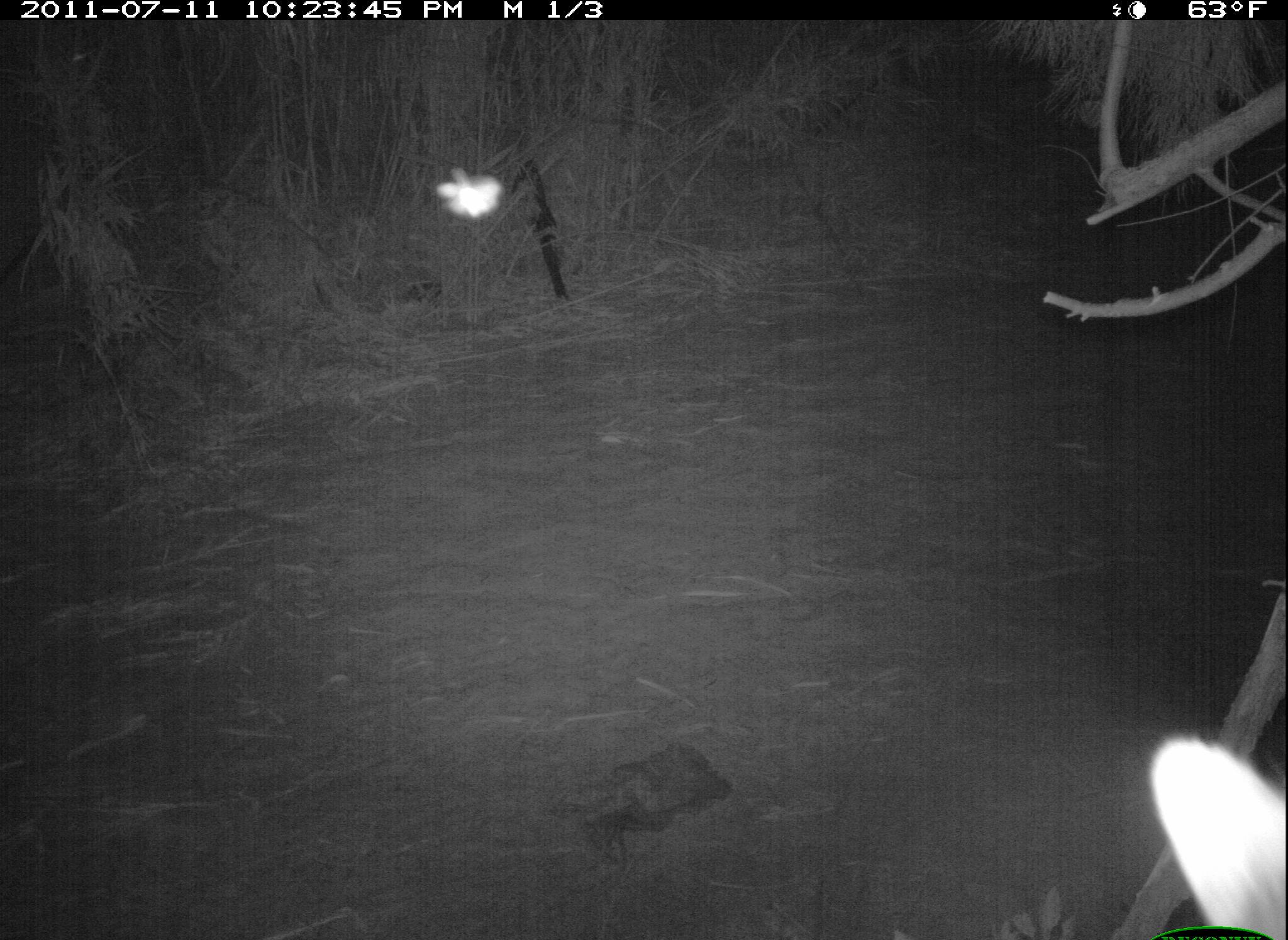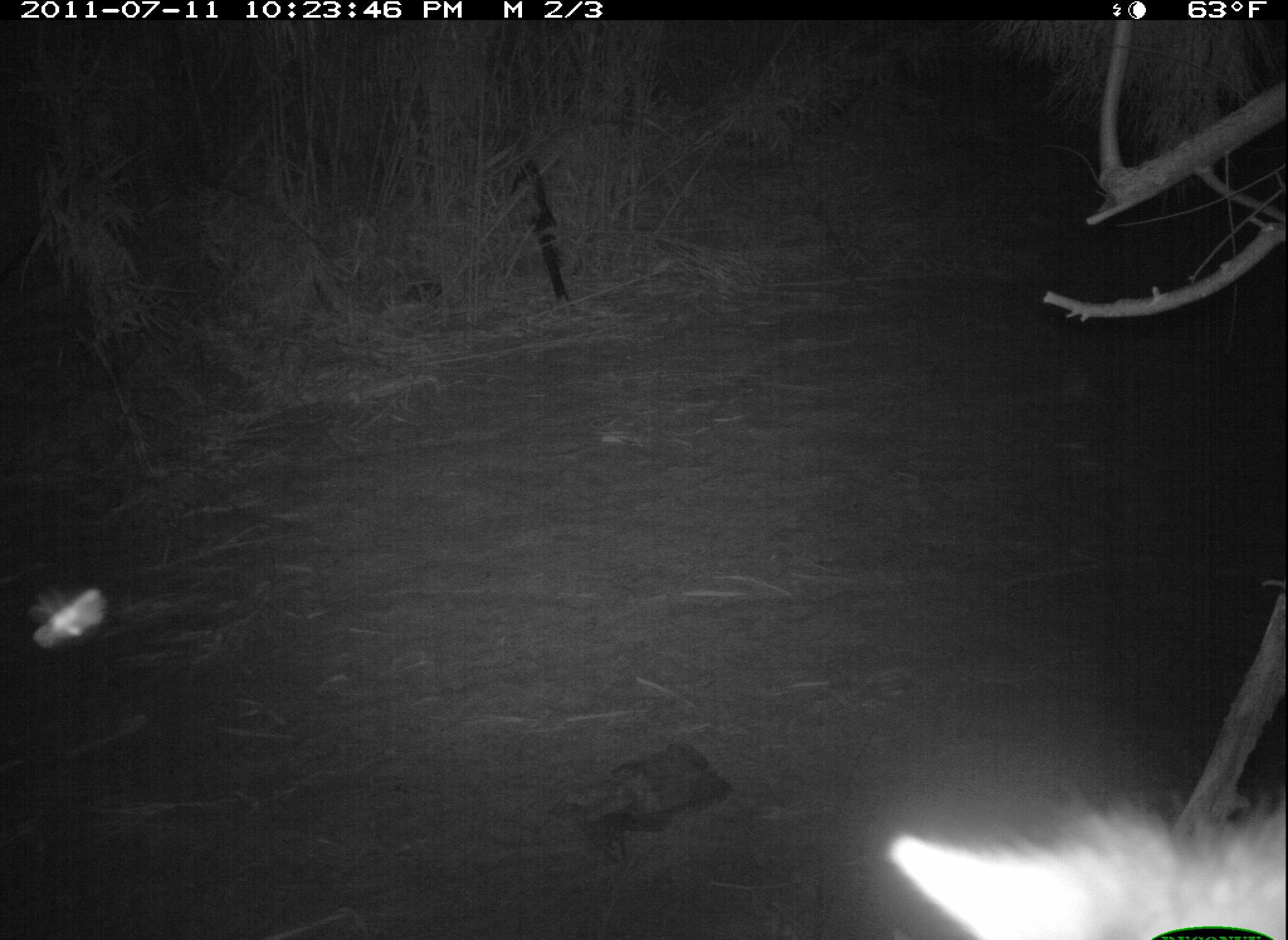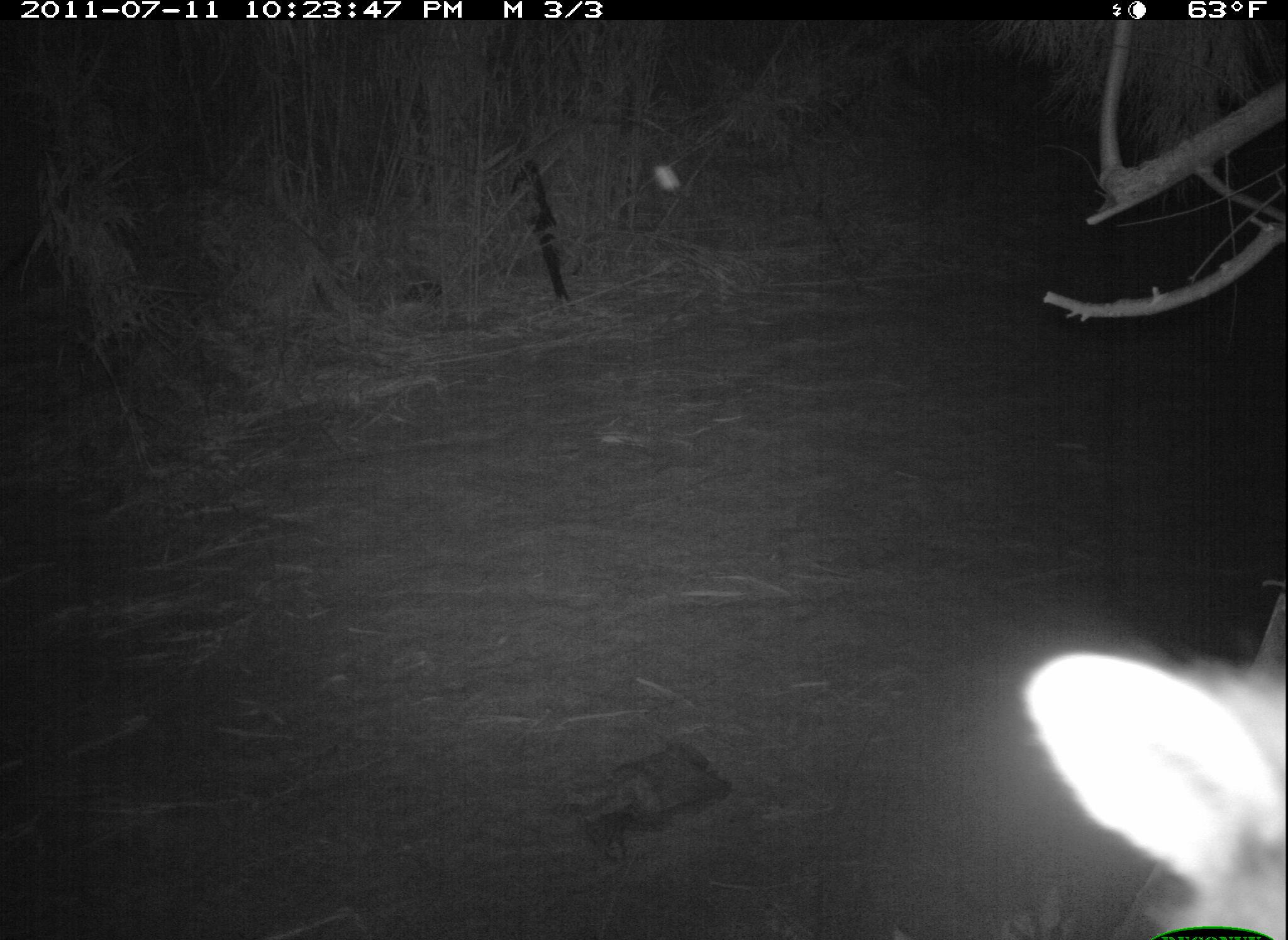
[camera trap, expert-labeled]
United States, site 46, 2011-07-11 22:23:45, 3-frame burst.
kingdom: Animalia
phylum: Chordata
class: Mammalia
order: Carnivora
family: Procyonidae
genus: Procyon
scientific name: Procyon lotor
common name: raccoon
Raccoon (Procyon lotor).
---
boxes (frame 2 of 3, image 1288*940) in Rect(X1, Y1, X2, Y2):
raccoon: Rect(871, 786, 1285, 940)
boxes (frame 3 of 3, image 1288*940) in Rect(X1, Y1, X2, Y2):
raccoon: Rect(982, 564, 1285, 940)